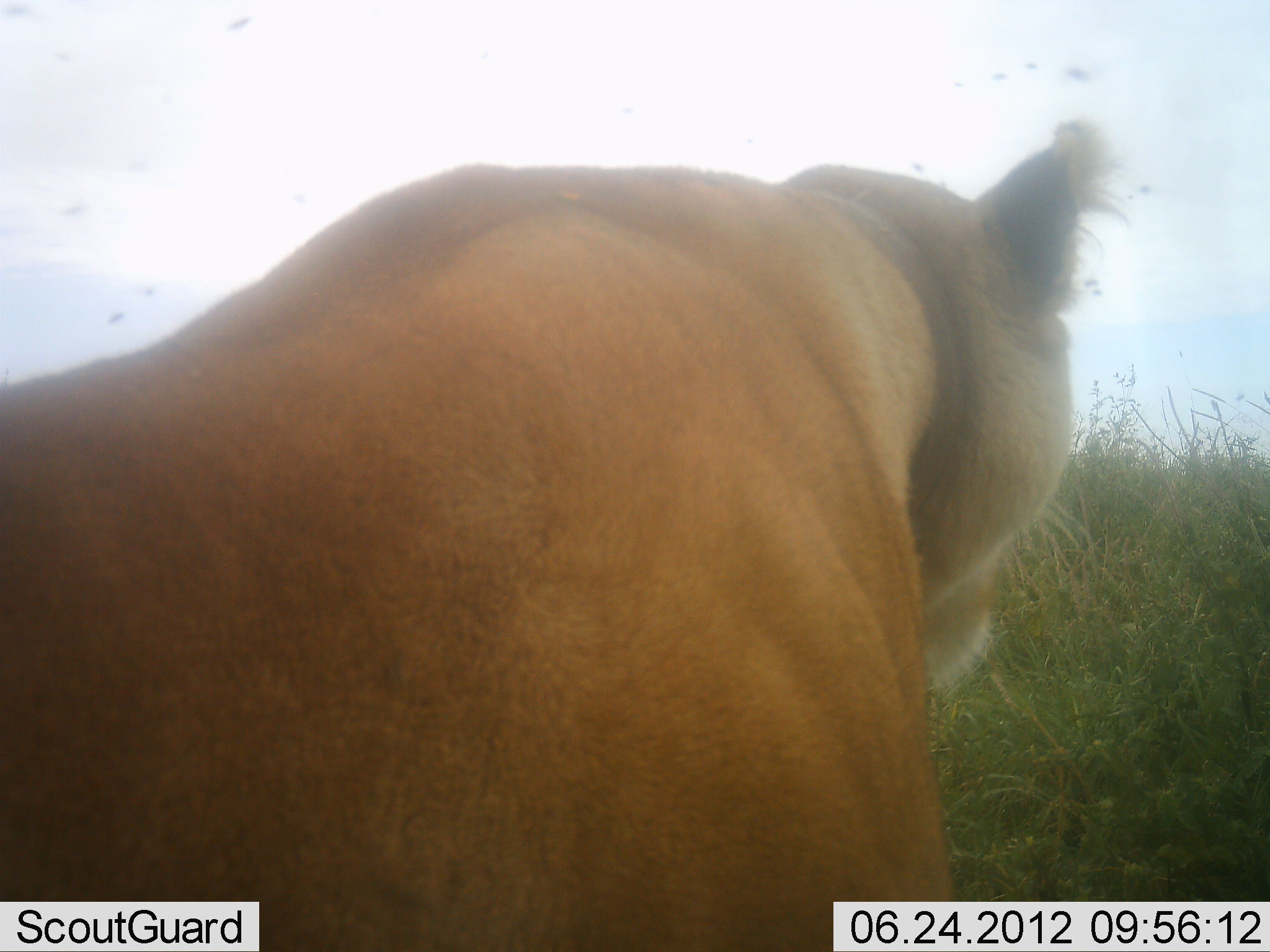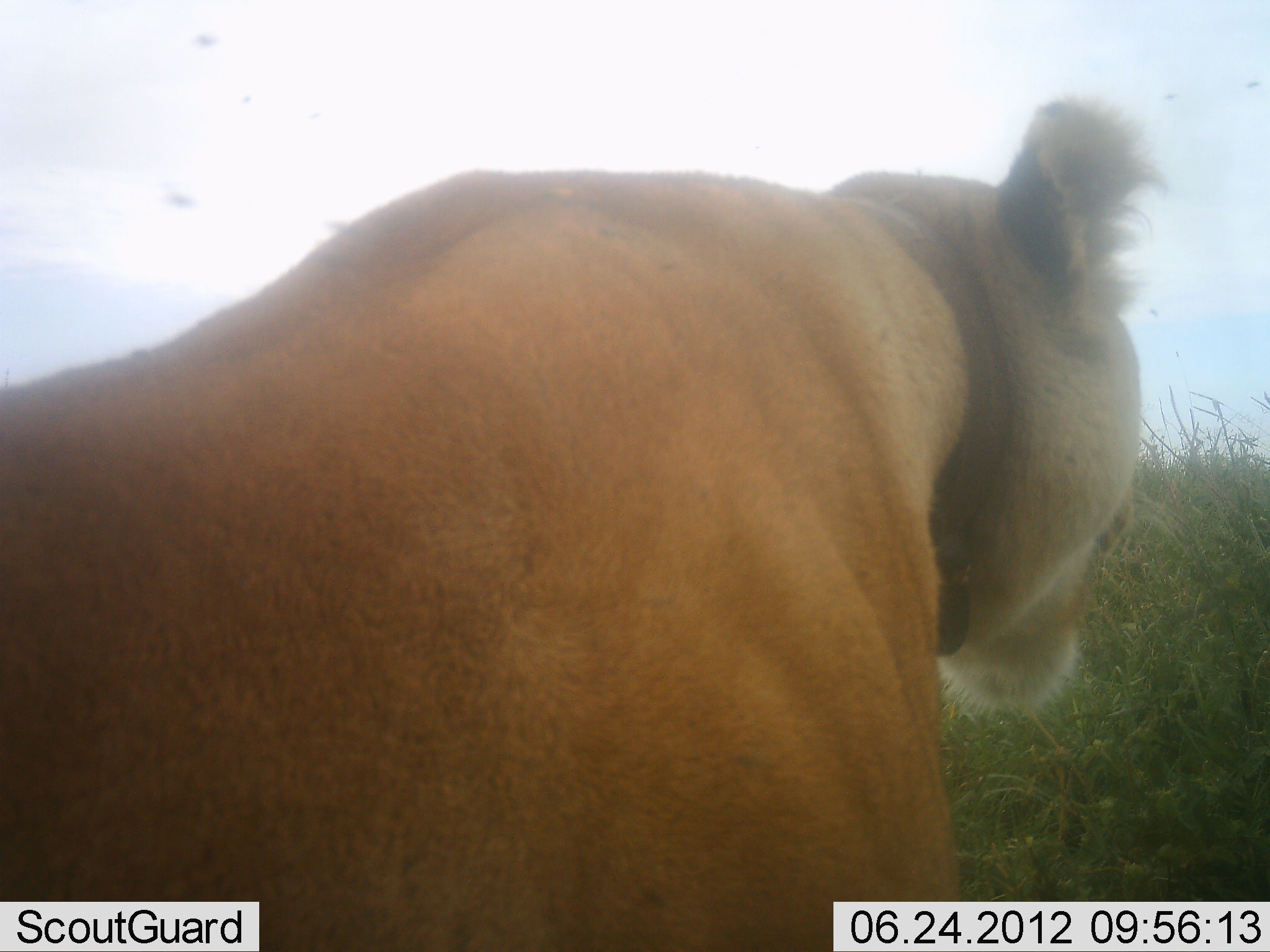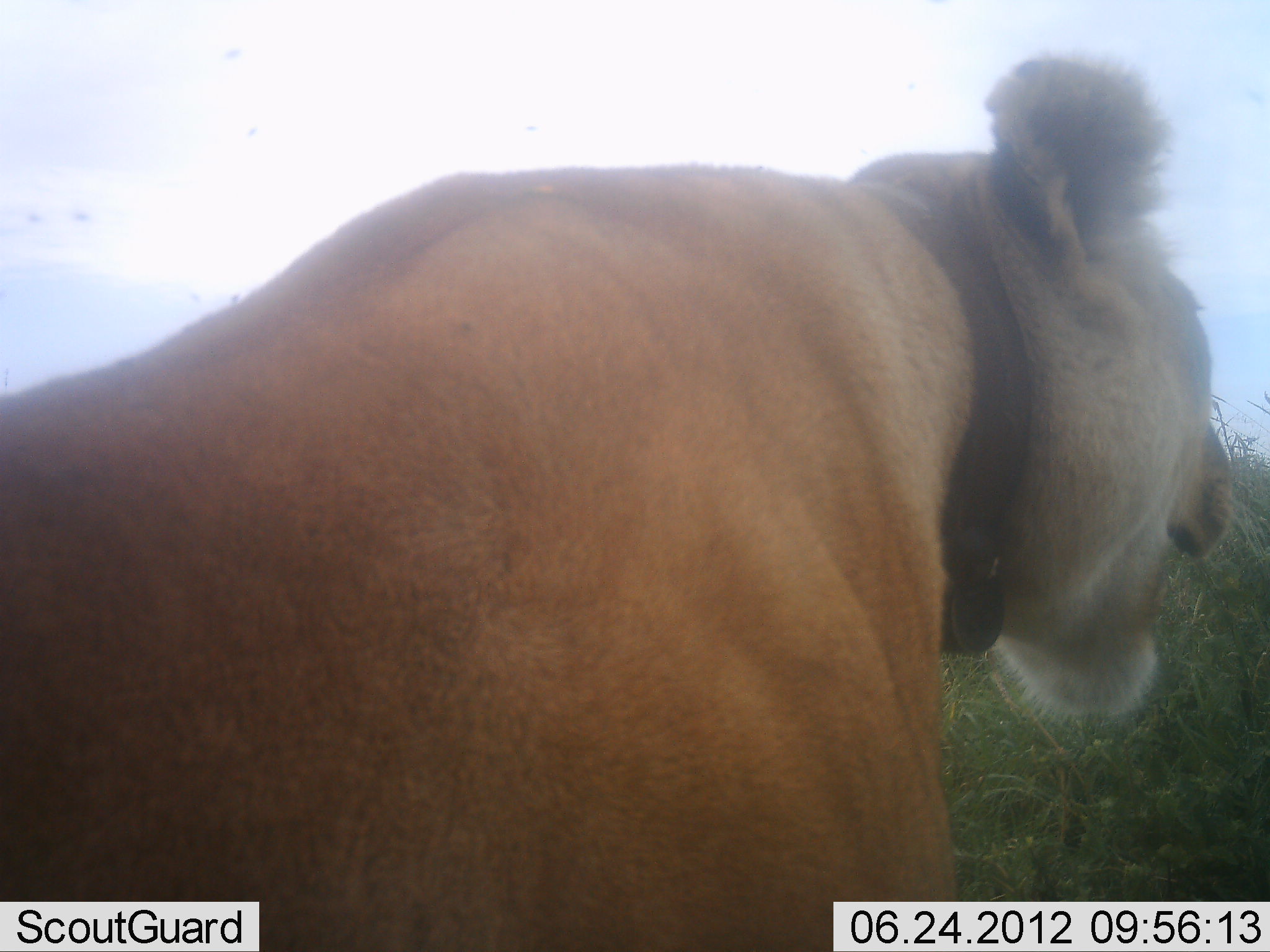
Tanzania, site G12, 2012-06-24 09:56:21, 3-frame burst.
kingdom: Animalia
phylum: Chordata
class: Mammalia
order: Carnivora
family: Felidae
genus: Panthera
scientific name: Panthera leo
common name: lion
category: lionfemale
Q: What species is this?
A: Lionfemale (lion) (Panthera leo).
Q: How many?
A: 1.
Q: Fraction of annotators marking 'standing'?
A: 30%.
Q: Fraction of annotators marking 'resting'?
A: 60%.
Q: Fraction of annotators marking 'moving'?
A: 10%.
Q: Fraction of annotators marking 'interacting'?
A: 0%.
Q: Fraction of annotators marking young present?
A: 0%.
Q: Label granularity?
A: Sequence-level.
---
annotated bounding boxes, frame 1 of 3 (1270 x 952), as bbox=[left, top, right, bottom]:
animal: bbox=[0, 117, 1145, 952]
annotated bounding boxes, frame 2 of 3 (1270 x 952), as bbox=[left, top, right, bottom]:
animal: bbox=[0, 93, 1172, 951]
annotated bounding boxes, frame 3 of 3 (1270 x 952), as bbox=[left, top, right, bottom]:
animal: bbox=[0, 48, 1238, 952]